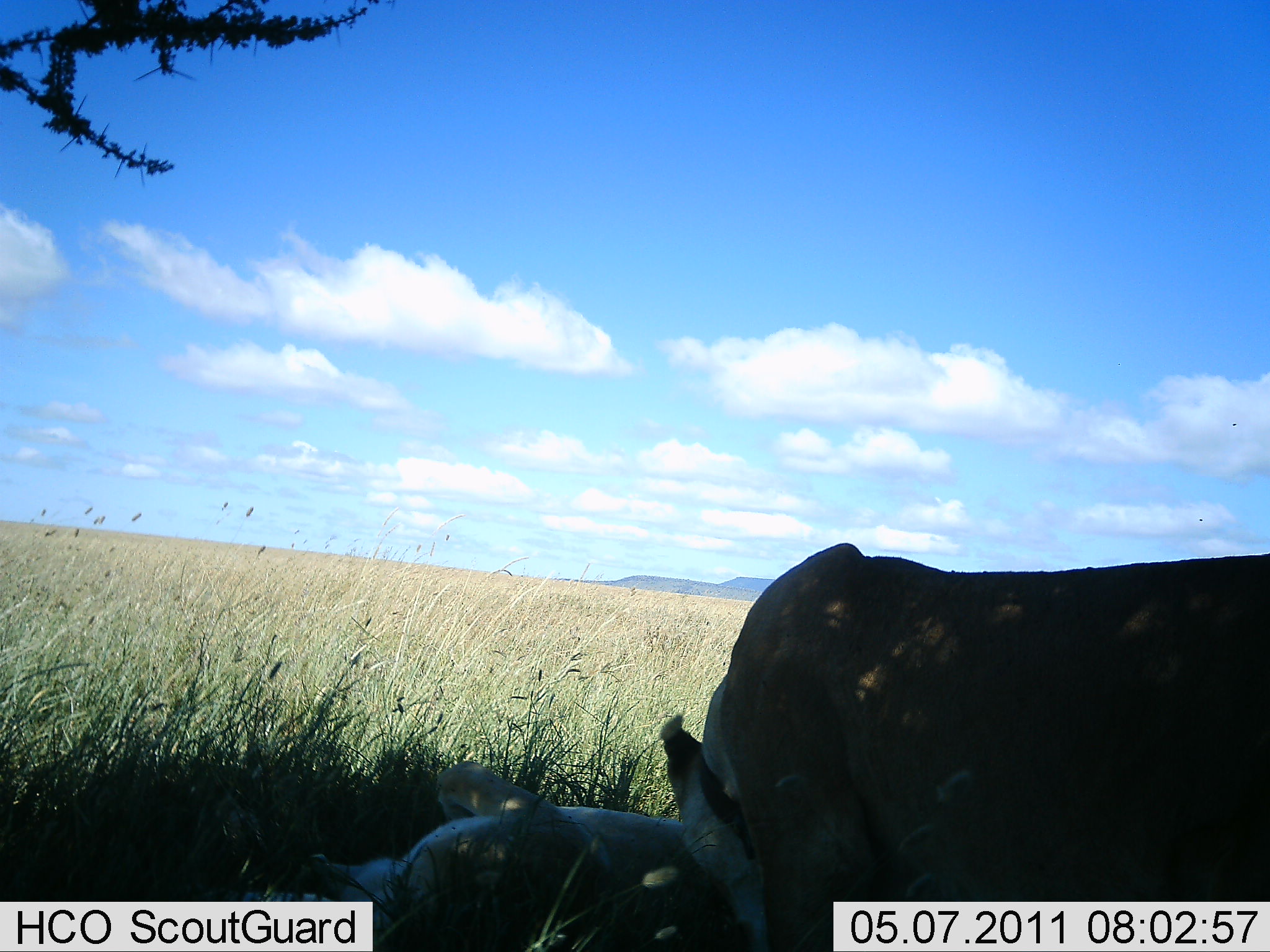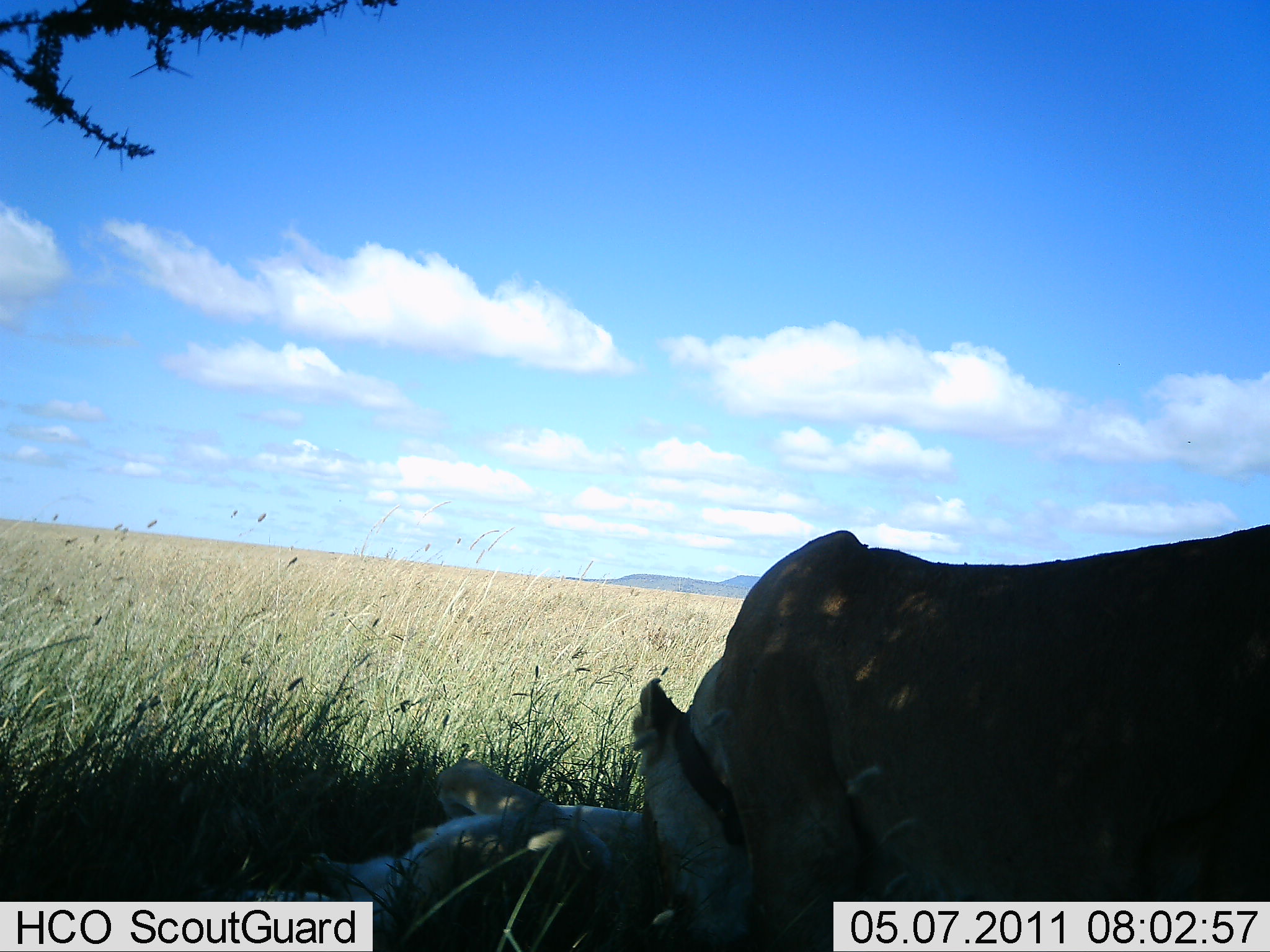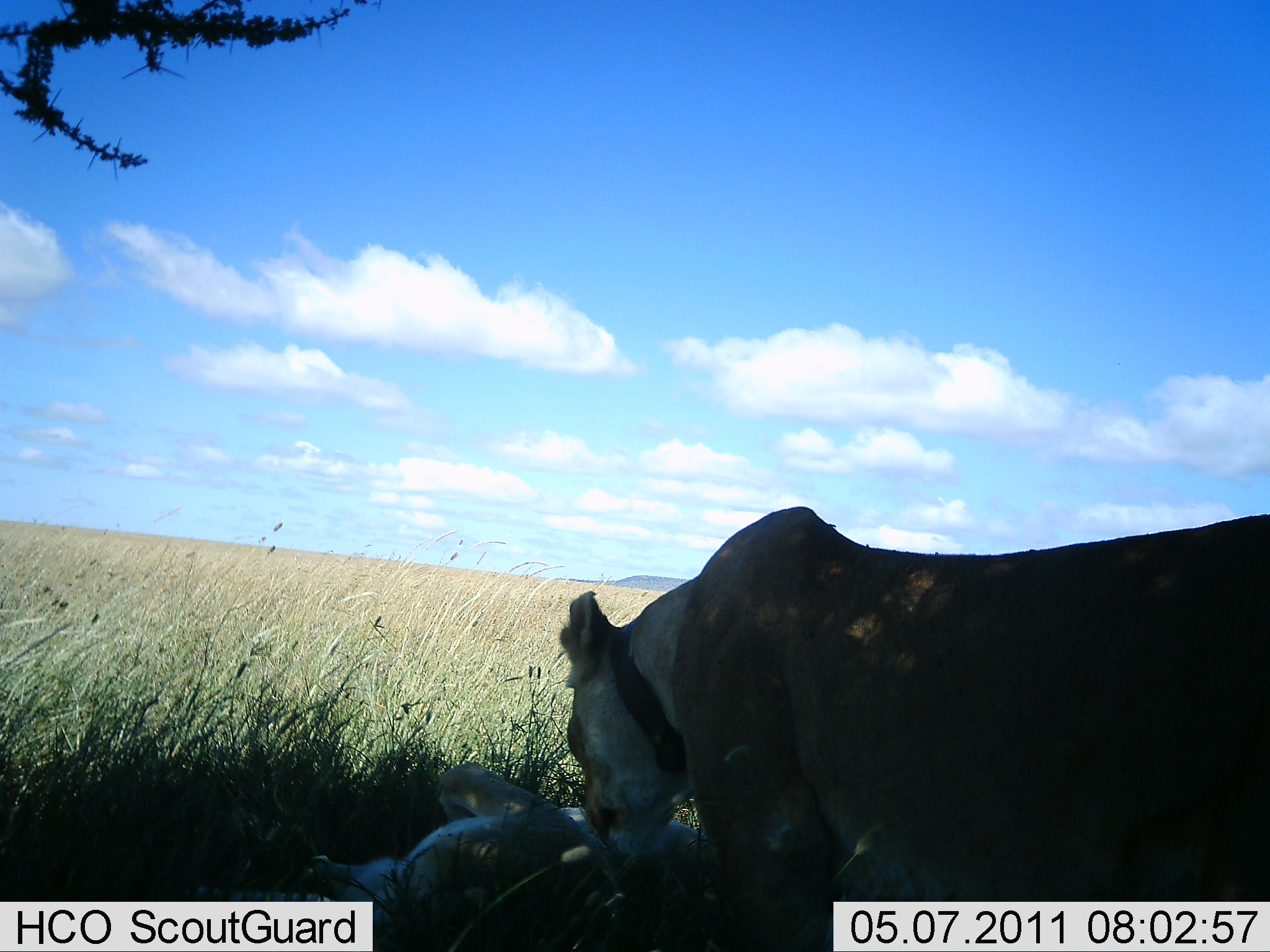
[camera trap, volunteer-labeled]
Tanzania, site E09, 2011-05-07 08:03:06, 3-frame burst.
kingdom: Animalia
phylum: Chordata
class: Mammalia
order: Carnivora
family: Felidae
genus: Panthera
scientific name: Panthera leo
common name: lion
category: lionfemale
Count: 2.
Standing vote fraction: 23%.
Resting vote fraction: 38%.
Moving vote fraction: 8%.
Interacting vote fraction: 38%.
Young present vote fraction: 23%.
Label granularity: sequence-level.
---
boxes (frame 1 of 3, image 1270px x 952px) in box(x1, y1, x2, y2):
animal: box(659, 542, 1270, 952); box(239, 759, 726, 952)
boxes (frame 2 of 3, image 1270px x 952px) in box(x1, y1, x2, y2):
animal: box(626, 522, 1270, 952); box(238, 757, 649, 952)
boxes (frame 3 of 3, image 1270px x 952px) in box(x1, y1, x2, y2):
animal: box(556, 505, 1270, 952); box(296, 758, 719, 952)